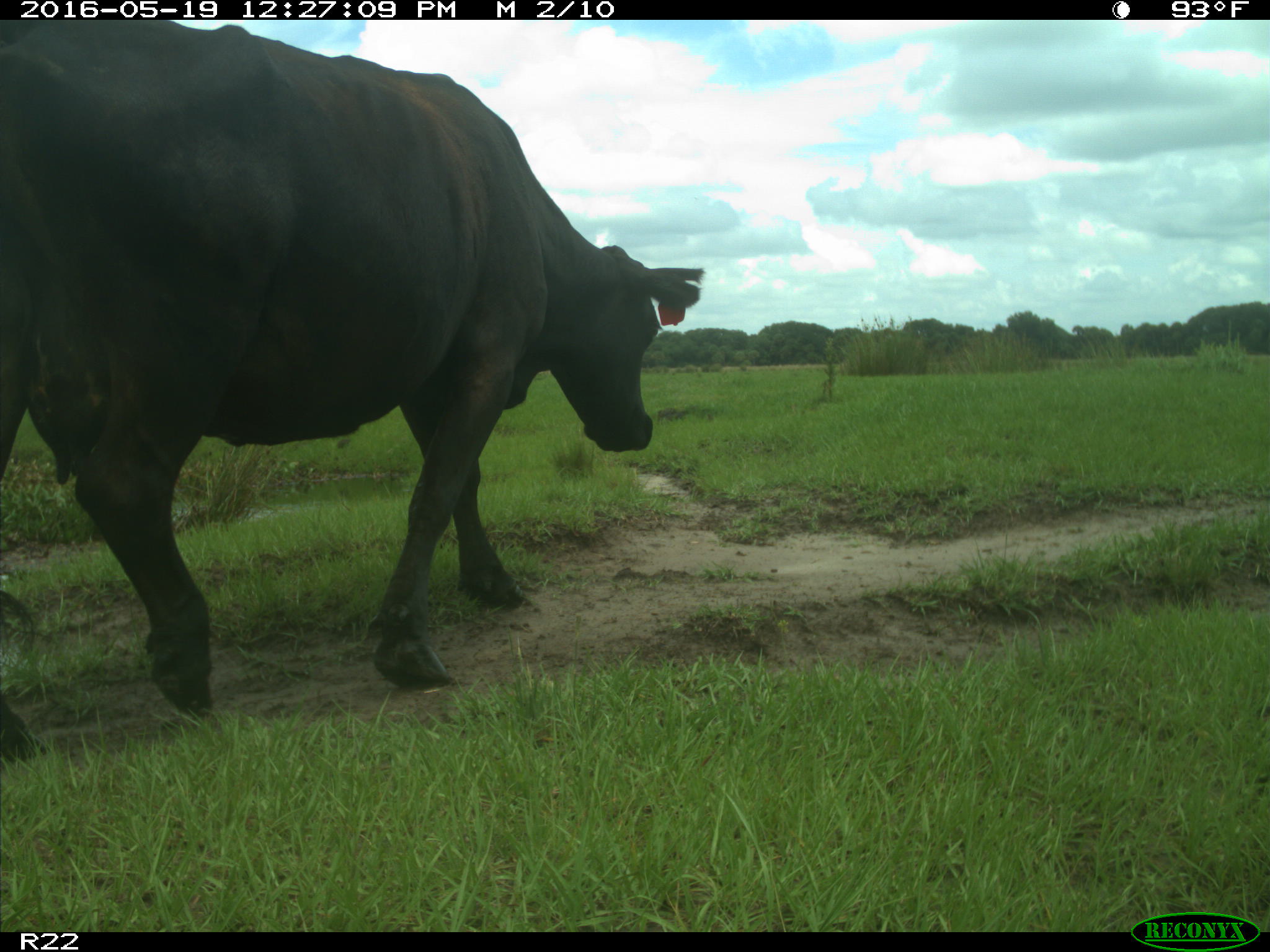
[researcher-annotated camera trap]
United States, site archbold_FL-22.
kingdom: Animalia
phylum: Chordata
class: Mammalia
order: Artiodactyla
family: Bovidae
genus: Bos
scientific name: Bos taurus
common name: domestic cow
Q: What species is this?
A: Bos taurus (domestic cow).